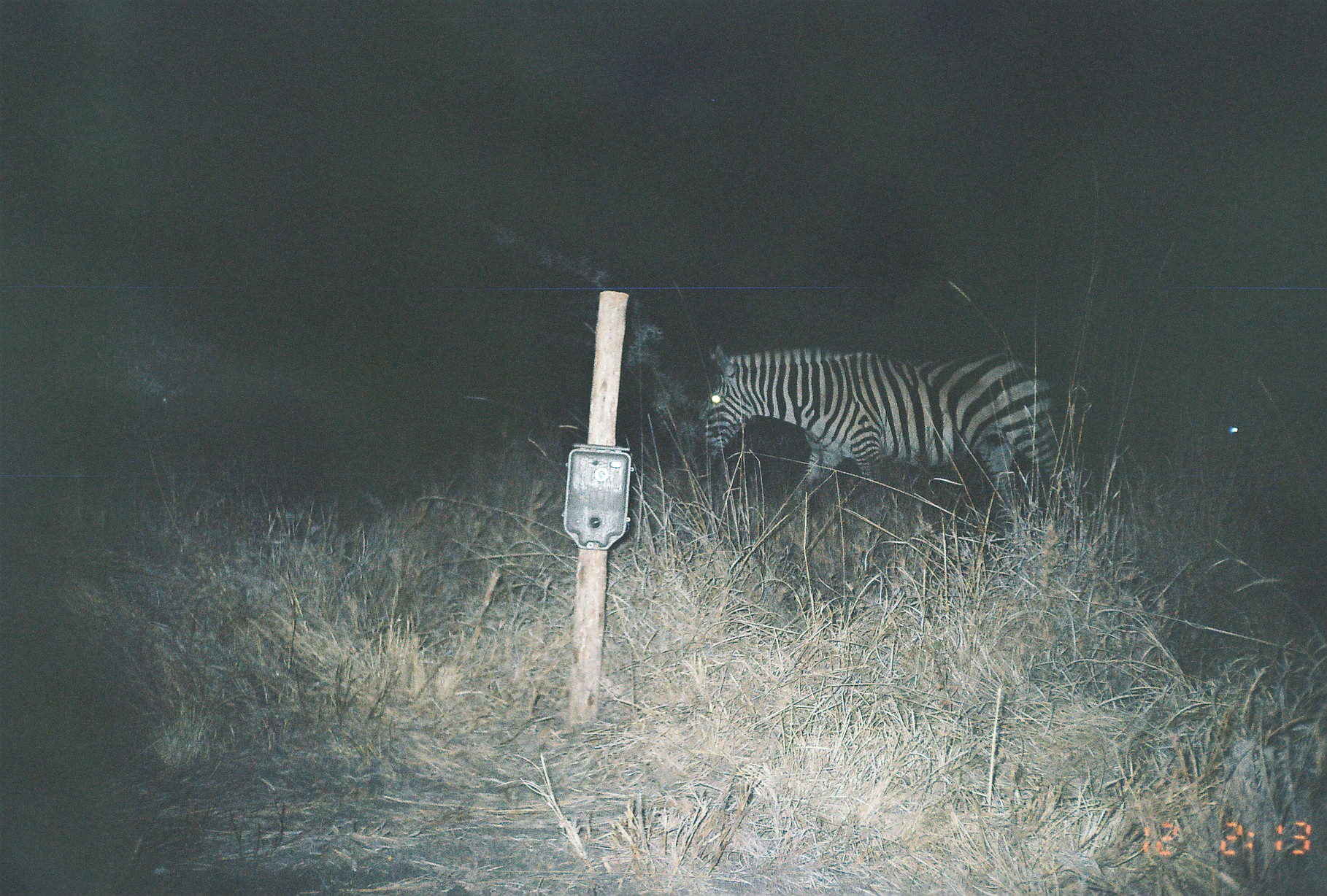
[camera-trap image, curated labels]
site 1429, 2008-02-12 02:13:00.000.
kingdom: Animalia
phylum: Chordata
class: Mammalia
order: Perissodactyla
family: Equidae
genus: Equus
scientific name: Equus quagga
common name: plains zebra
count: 2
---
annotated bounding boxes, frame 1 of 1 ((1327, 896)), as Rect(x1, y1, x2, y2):
equus quagga: Rect(703, 339, 1085, 535)